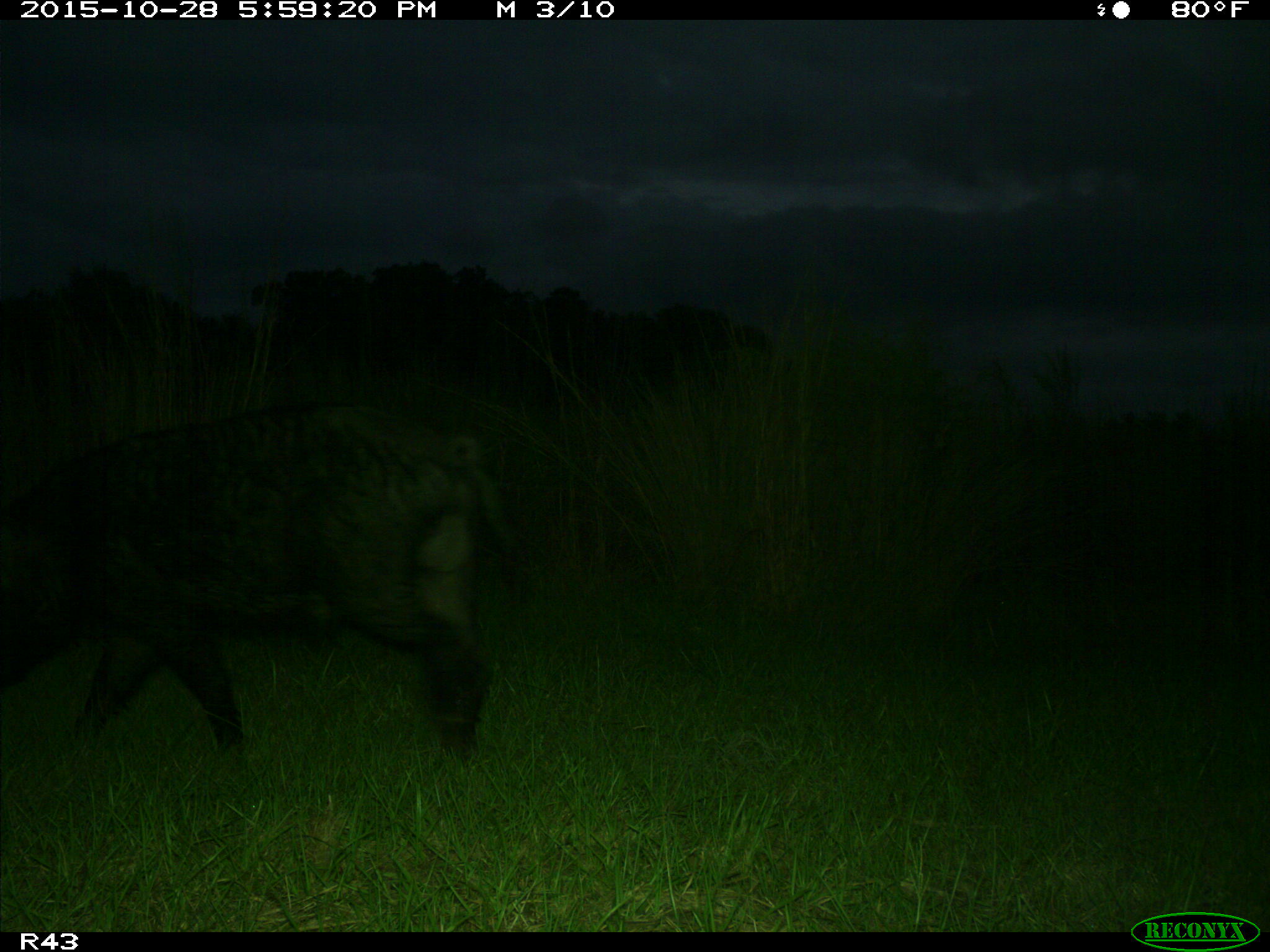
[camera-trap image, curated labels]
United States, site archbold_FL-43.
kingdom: Animalia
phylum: Chordata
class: Mammalia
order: Artiodactyla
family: Suidae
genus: Sus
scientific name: Sus scrofa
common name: wild boar